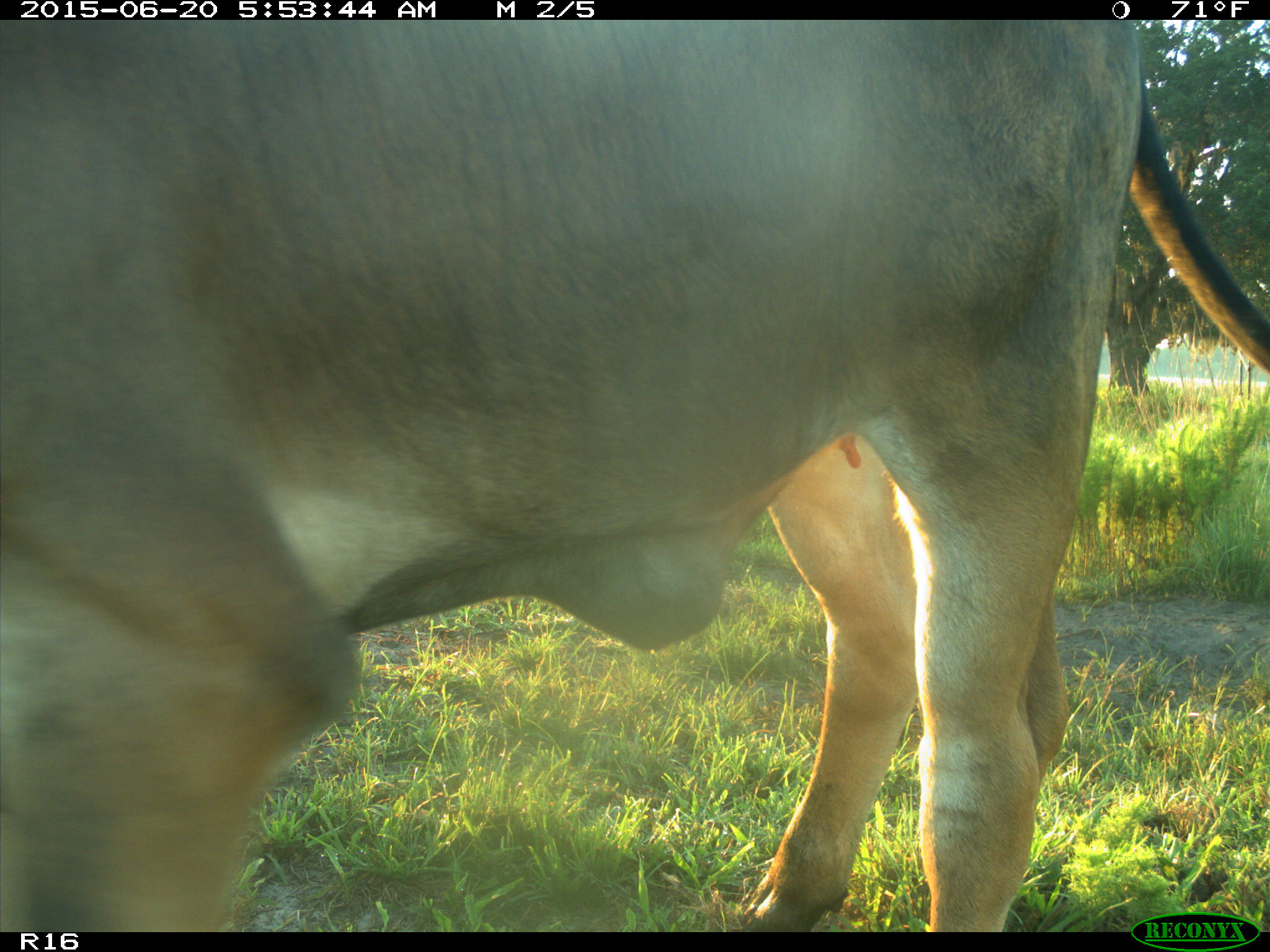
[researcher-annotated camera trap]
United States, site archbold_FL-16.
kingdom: Animalia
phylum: Chordata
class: Mammalia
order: Artiodactyla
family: Bovidae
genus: Bos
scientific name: Bos taurus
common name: domestic cow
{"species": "Bos taurus (domestic cow)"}